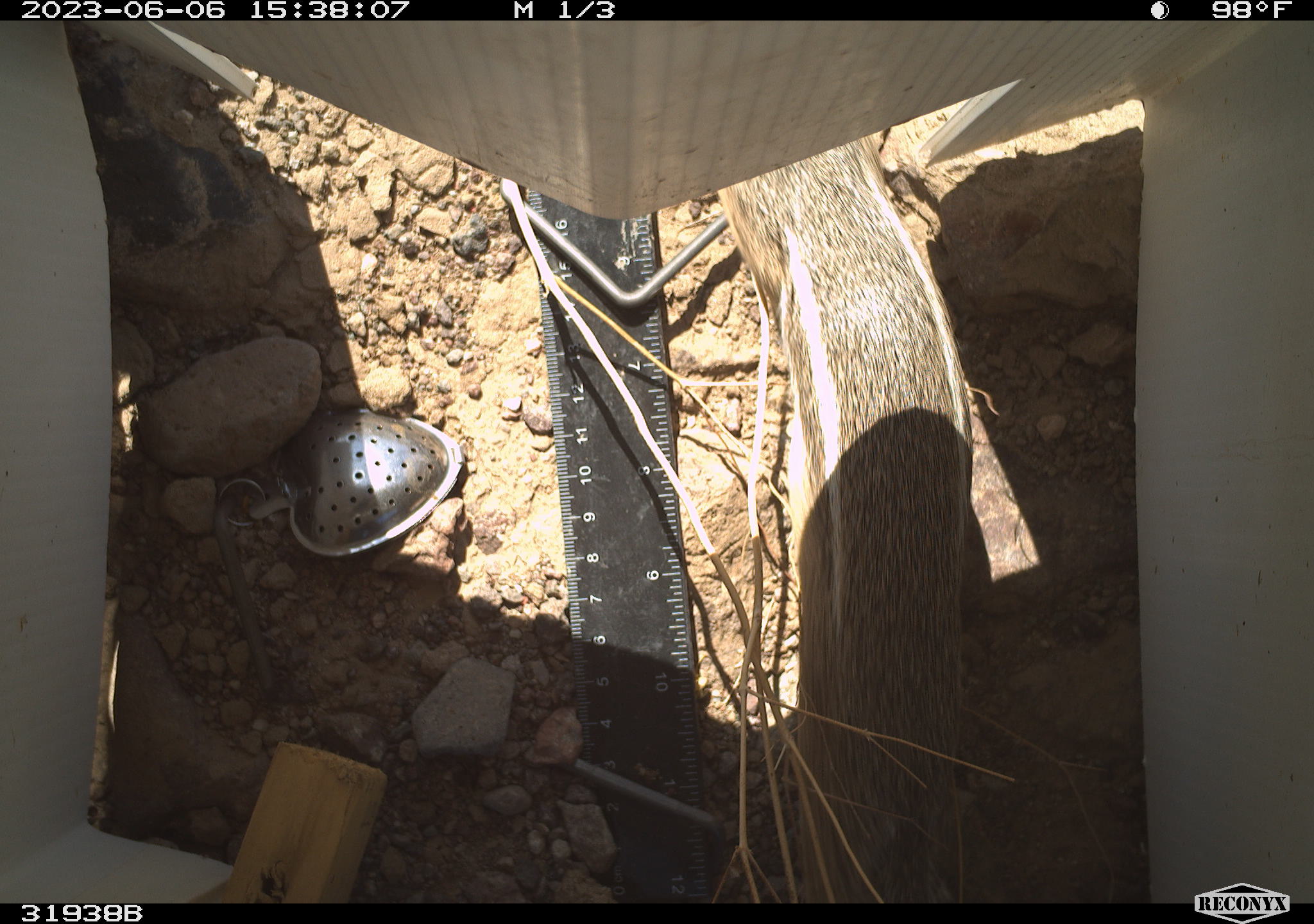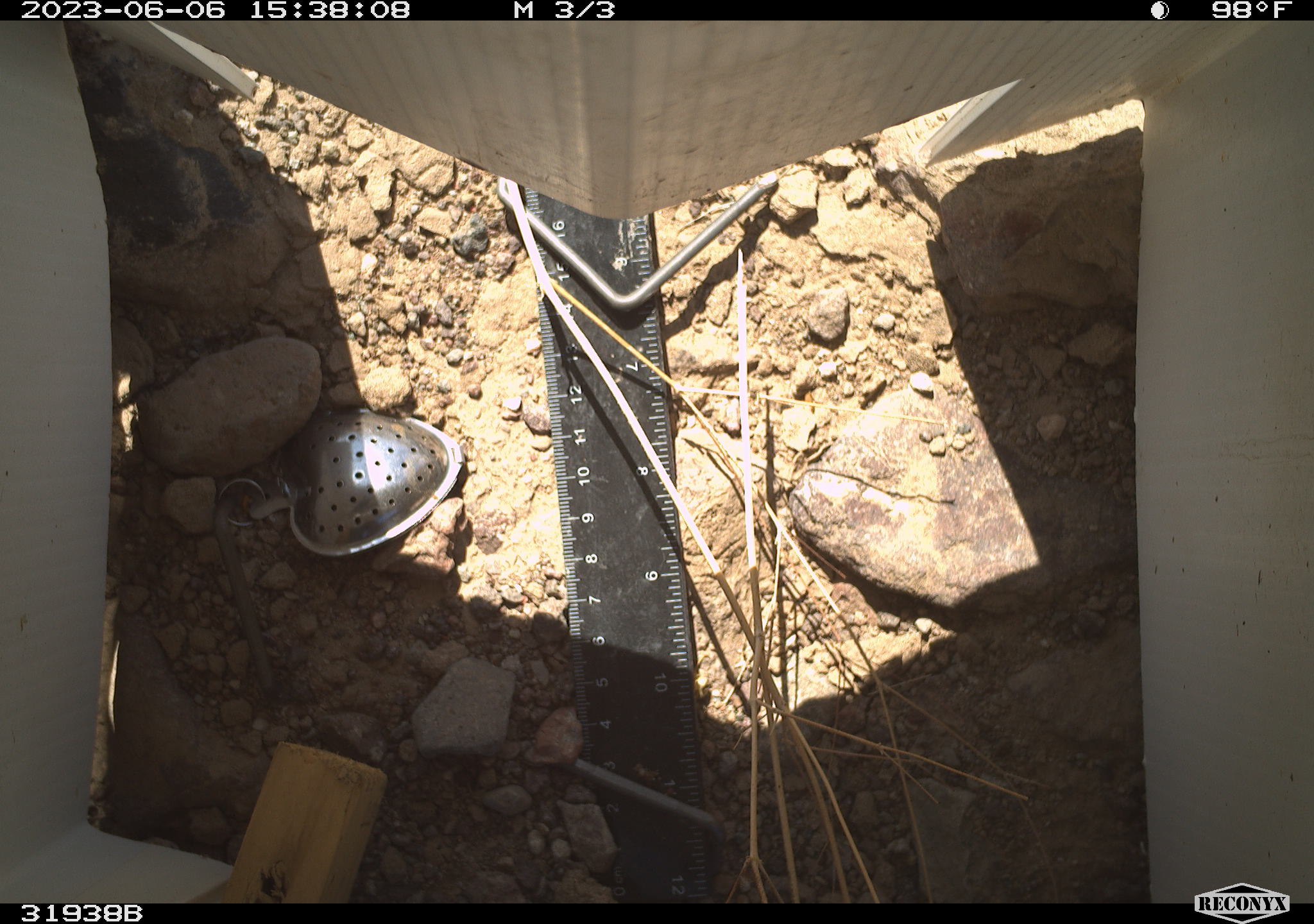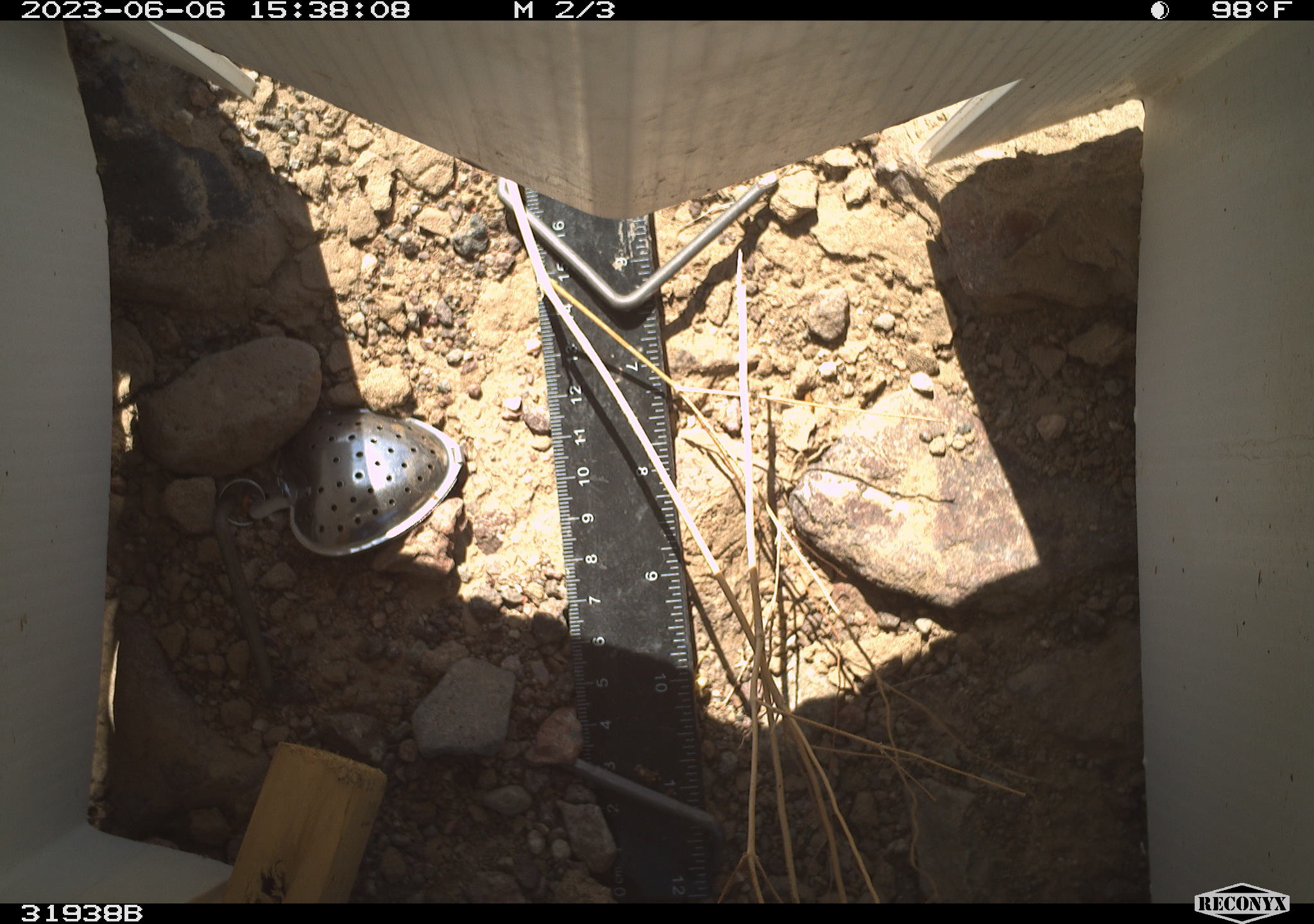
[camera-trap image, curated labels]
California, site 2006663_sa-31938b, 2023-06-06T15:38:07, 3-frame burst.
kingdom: Animalia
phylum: Chordata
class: Mammalia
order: Rodentia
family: Sciuridae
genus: Ammospermophilus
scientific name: Ammospermophilus leucurus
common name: white-tailed antelope squirrel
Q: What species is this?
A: White-tailed antelope squirrel (Ammospermophilus leucurus).